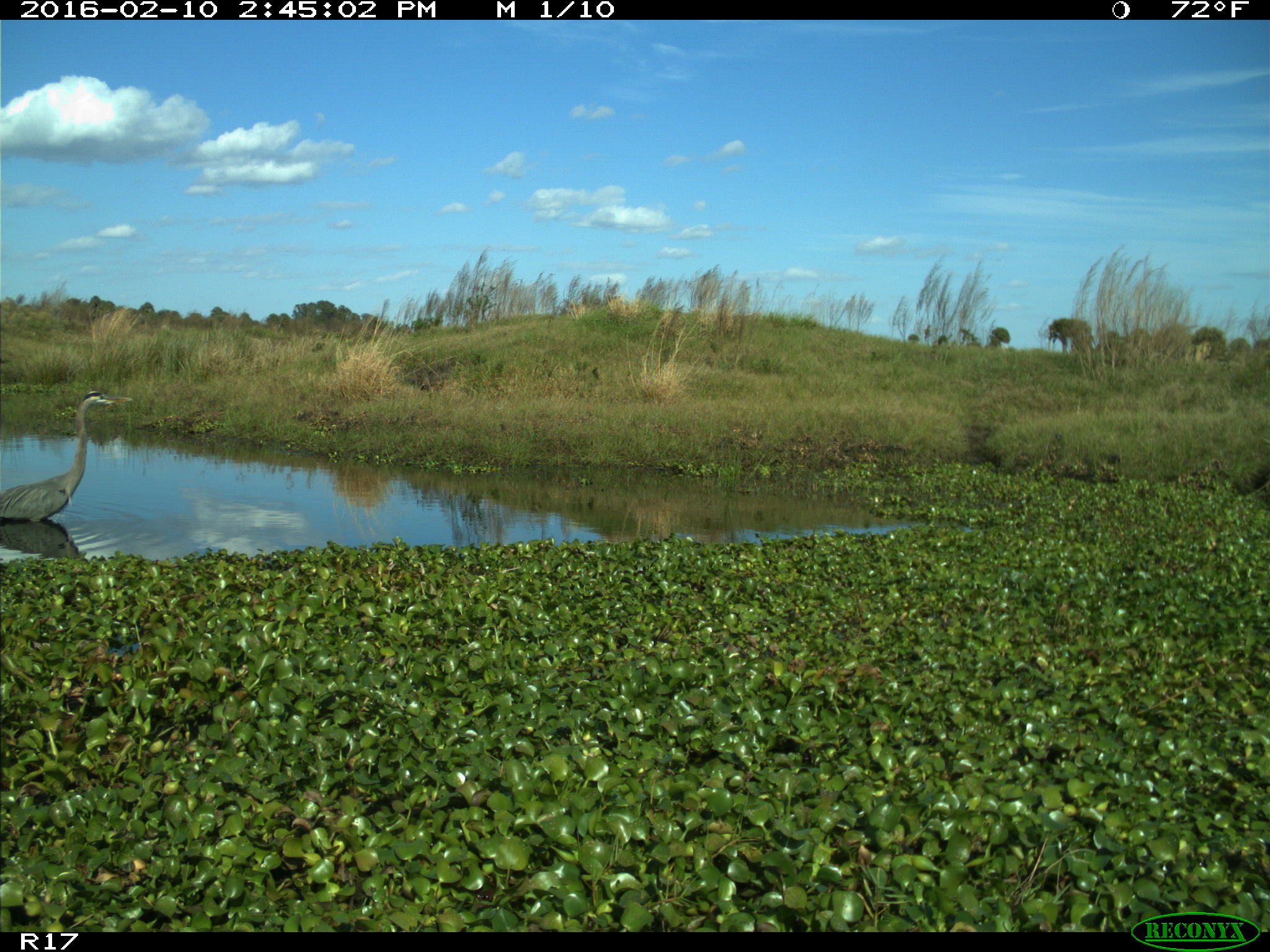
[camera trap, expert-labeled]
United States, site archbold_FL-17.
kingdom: Animalia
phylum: Chordata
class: Aves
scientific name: Aves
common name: birds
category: unidentified bird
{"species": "unidentified bird (birds) (Aves)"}